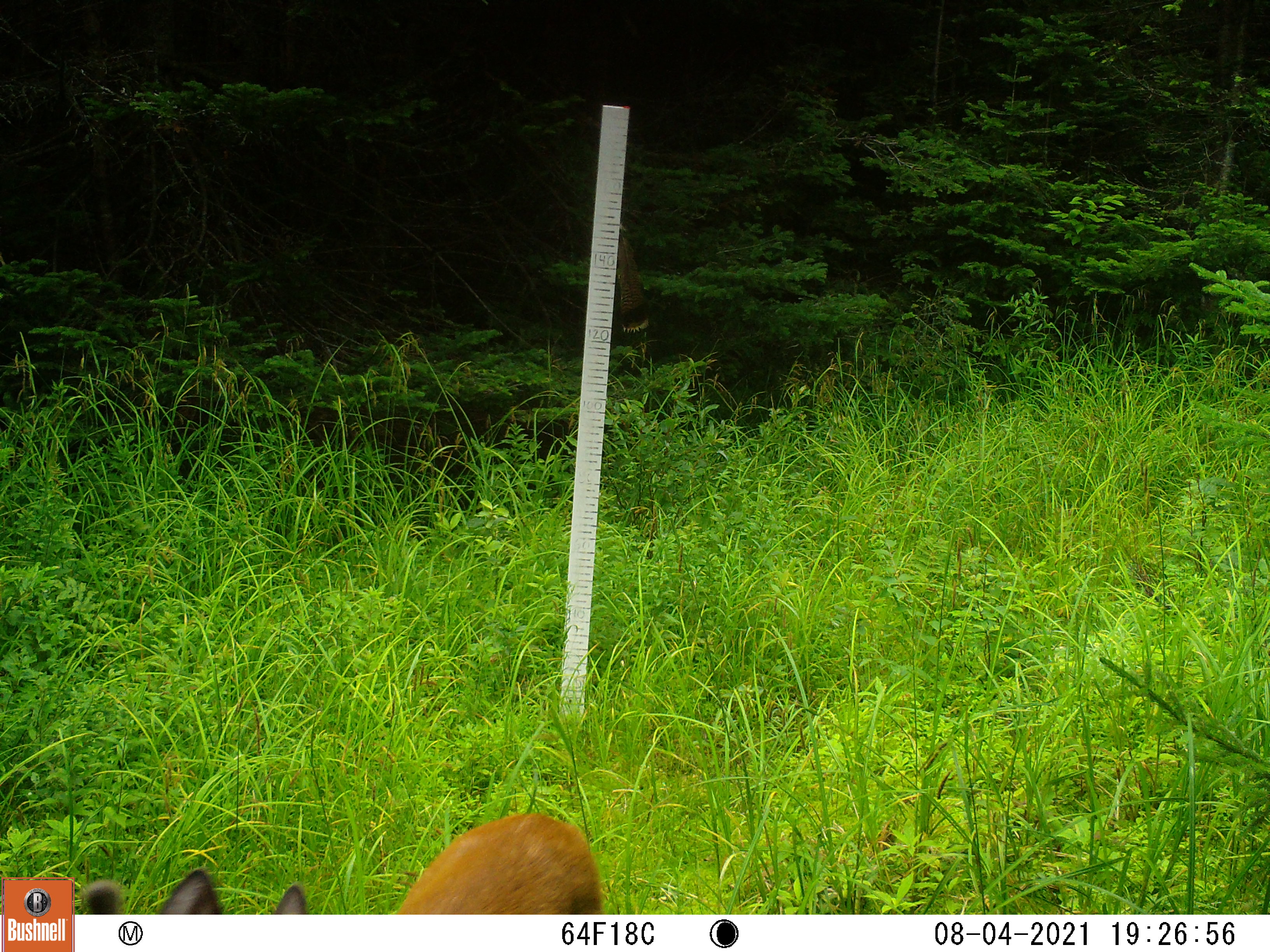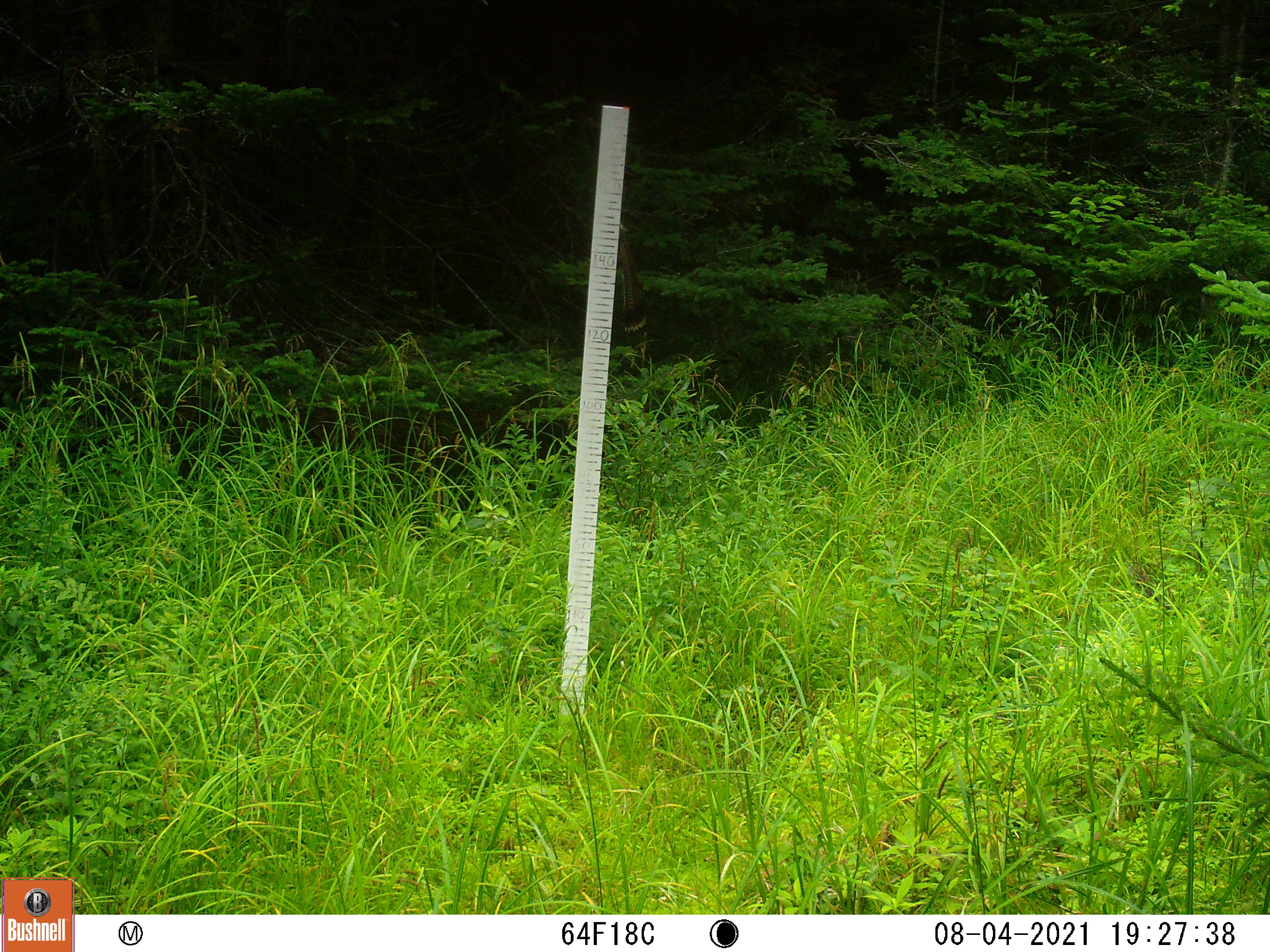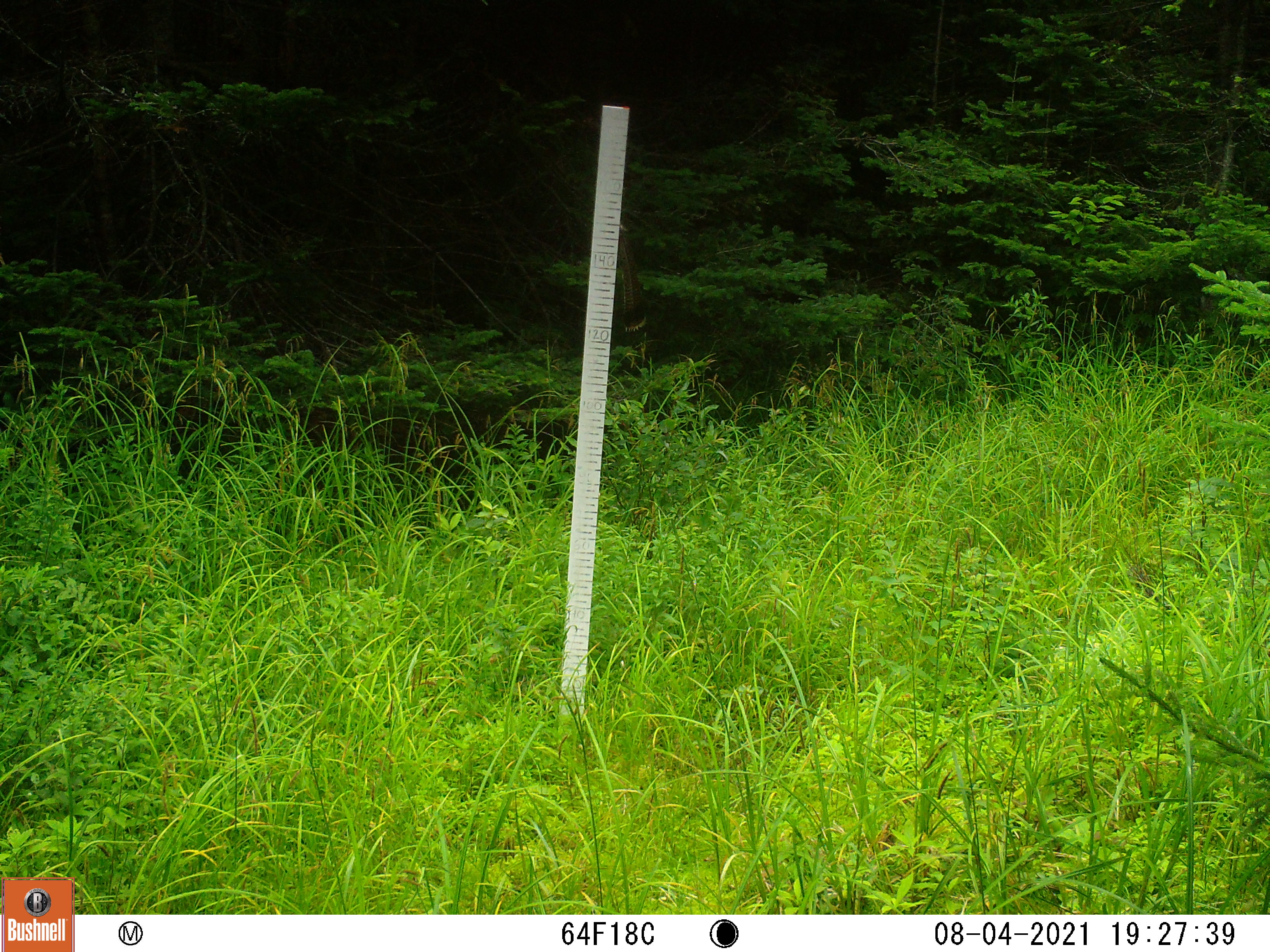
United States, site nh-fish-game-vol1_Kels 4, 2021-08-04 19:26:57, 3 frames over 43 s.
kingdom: Animalia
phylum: Chordata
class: Mammalia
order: Artiodactyla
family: Cervidae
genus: Odocoileus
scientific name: Odocoileus virginianus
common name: white-tailed deer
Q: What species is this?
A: White-tailed deer (Odocoileus virginianus).